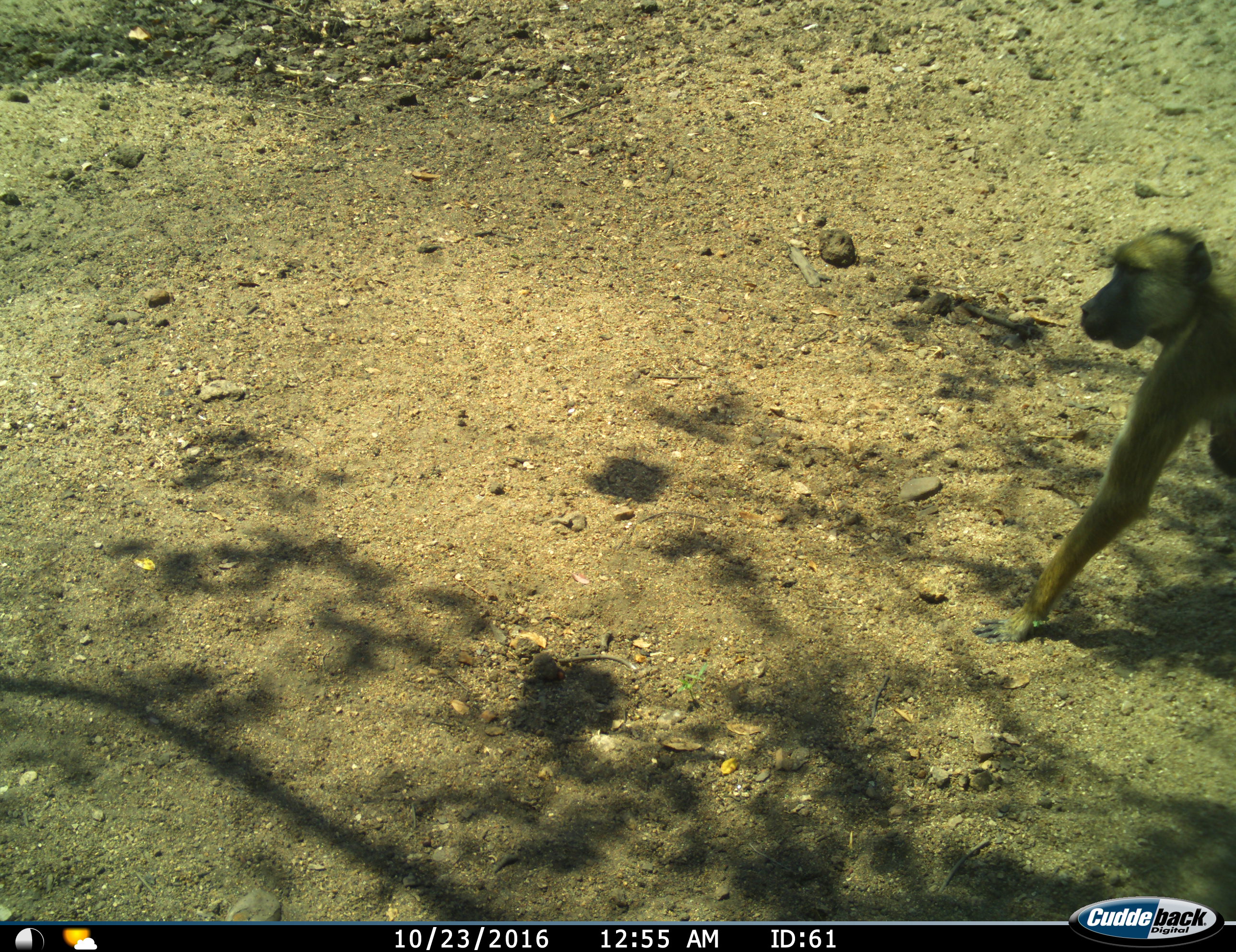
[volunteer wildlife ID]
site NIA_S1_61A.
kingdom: Animalia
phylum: Chordata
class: Mammalia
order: Primates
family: Cercopithecidae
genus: Papio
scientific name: Papio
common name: baboon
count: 1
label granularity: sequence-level